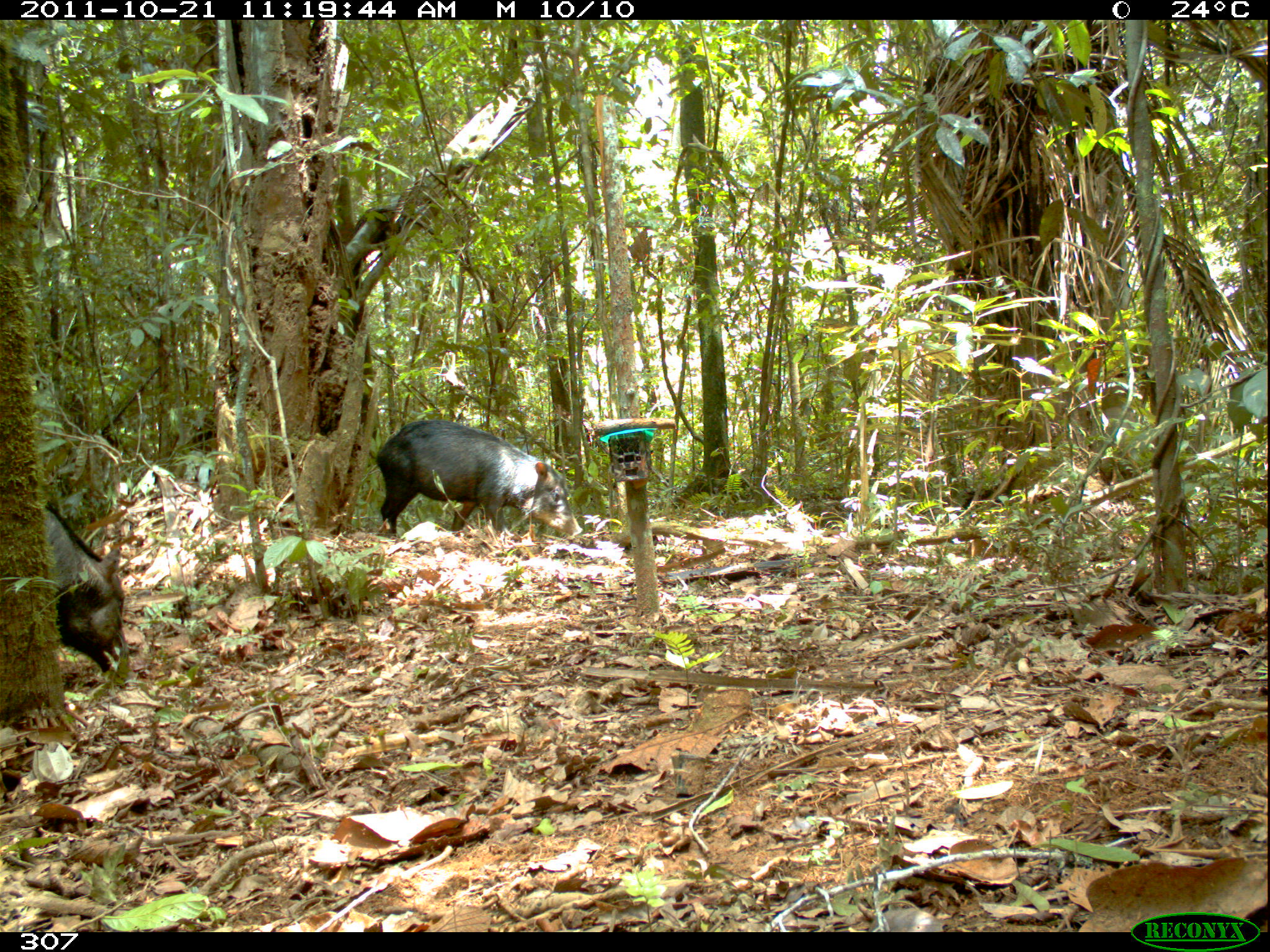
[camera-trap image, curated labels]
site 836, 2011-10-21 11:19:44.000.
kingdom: Animalia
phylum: Chordata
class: Mammalia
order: Artiodactyla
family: Tayassuidae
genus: Tayassu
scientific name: Tayassu pecari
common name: white-lipped peccary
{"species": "Tayassu pecari (white-lipped peccary)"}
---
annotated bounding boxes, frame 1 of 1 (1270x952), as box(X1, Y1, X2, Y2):
tayassu pecari: box(375, 419, 584, 539); box(41, 502, 127, 675)